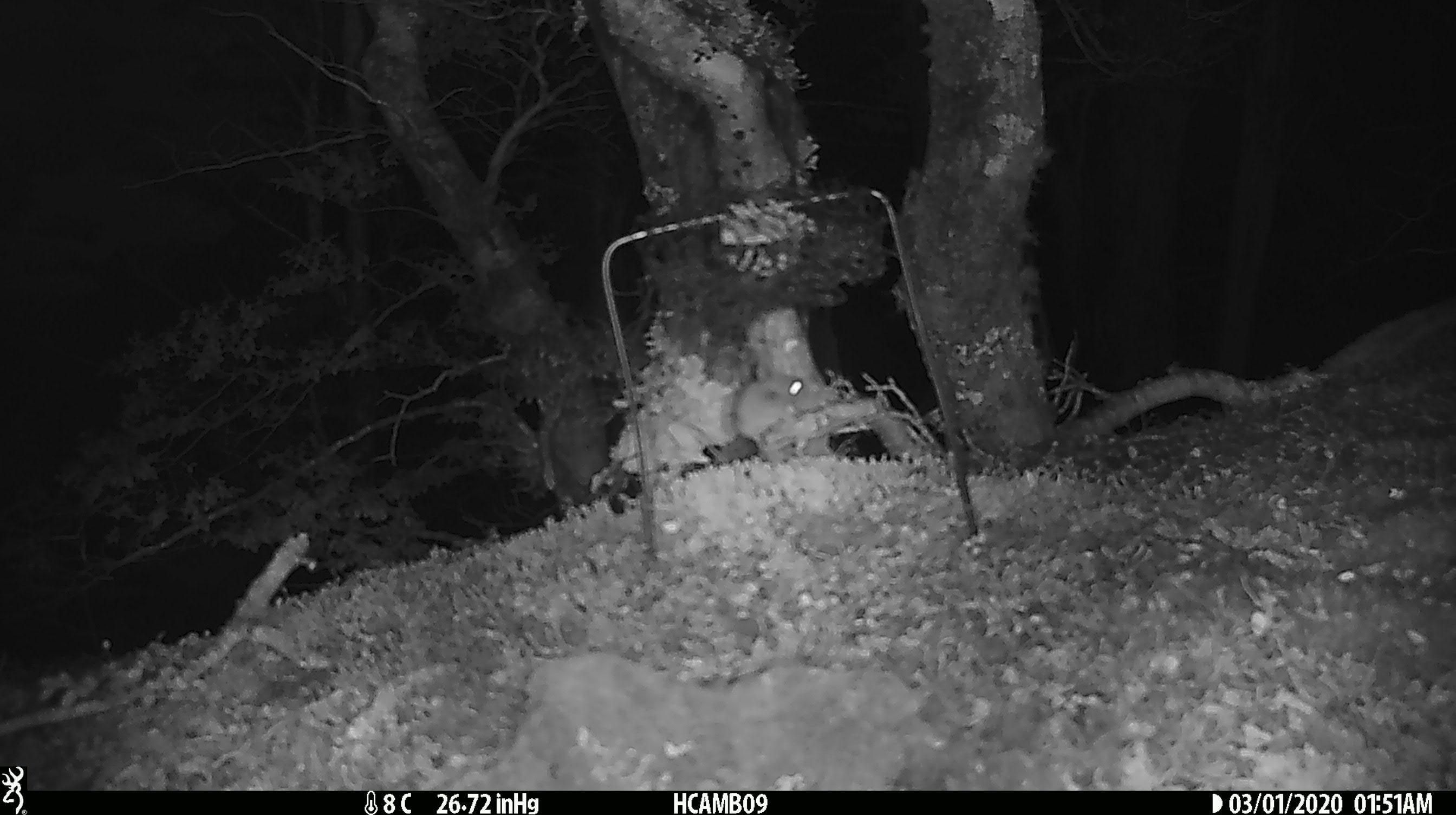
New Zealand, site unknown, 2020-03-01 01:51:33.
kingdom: Animalia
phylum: Chordata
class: Mammalia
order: Rodentia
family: Muridae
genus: Mus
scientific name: Mus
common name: mouse